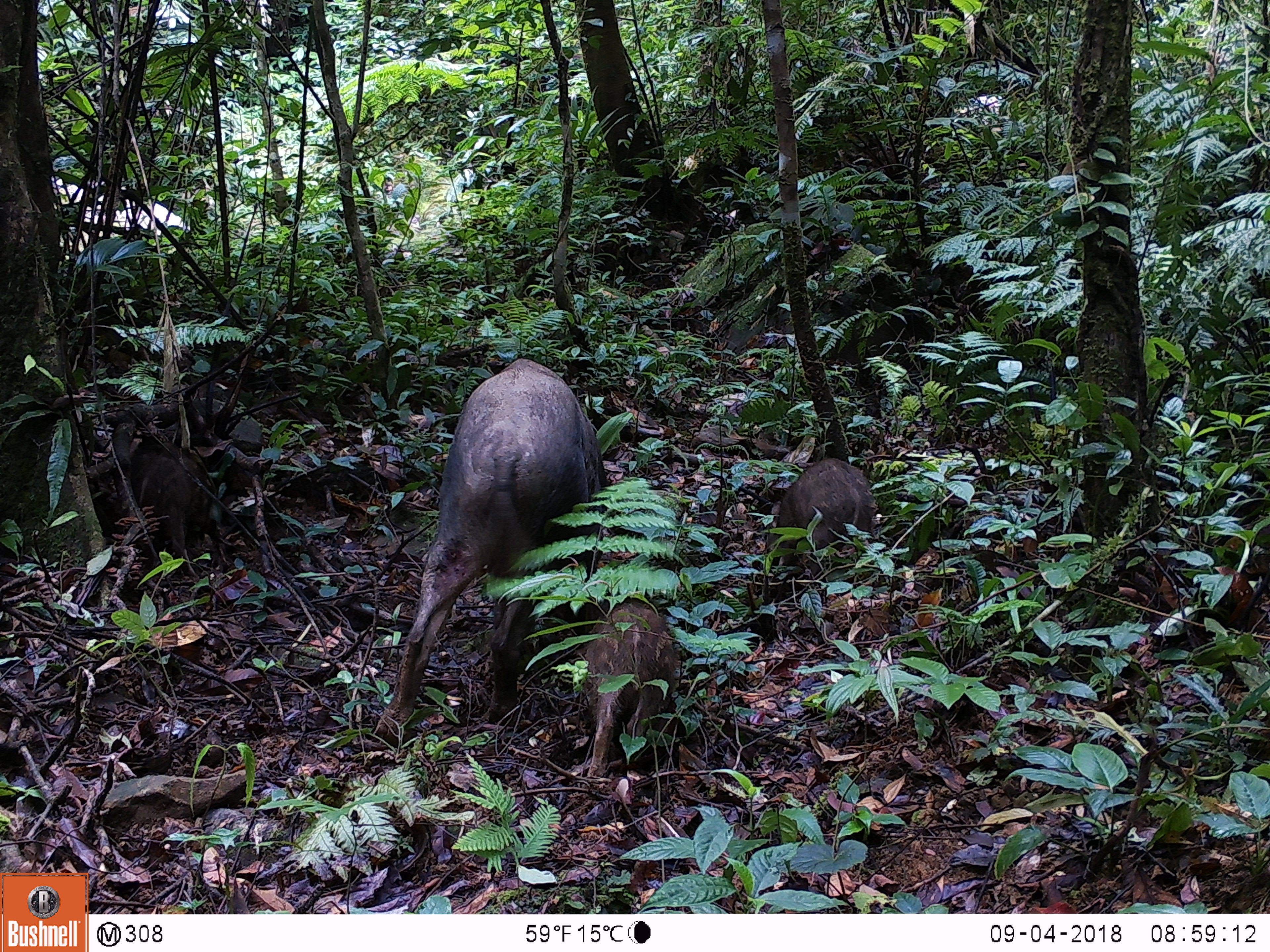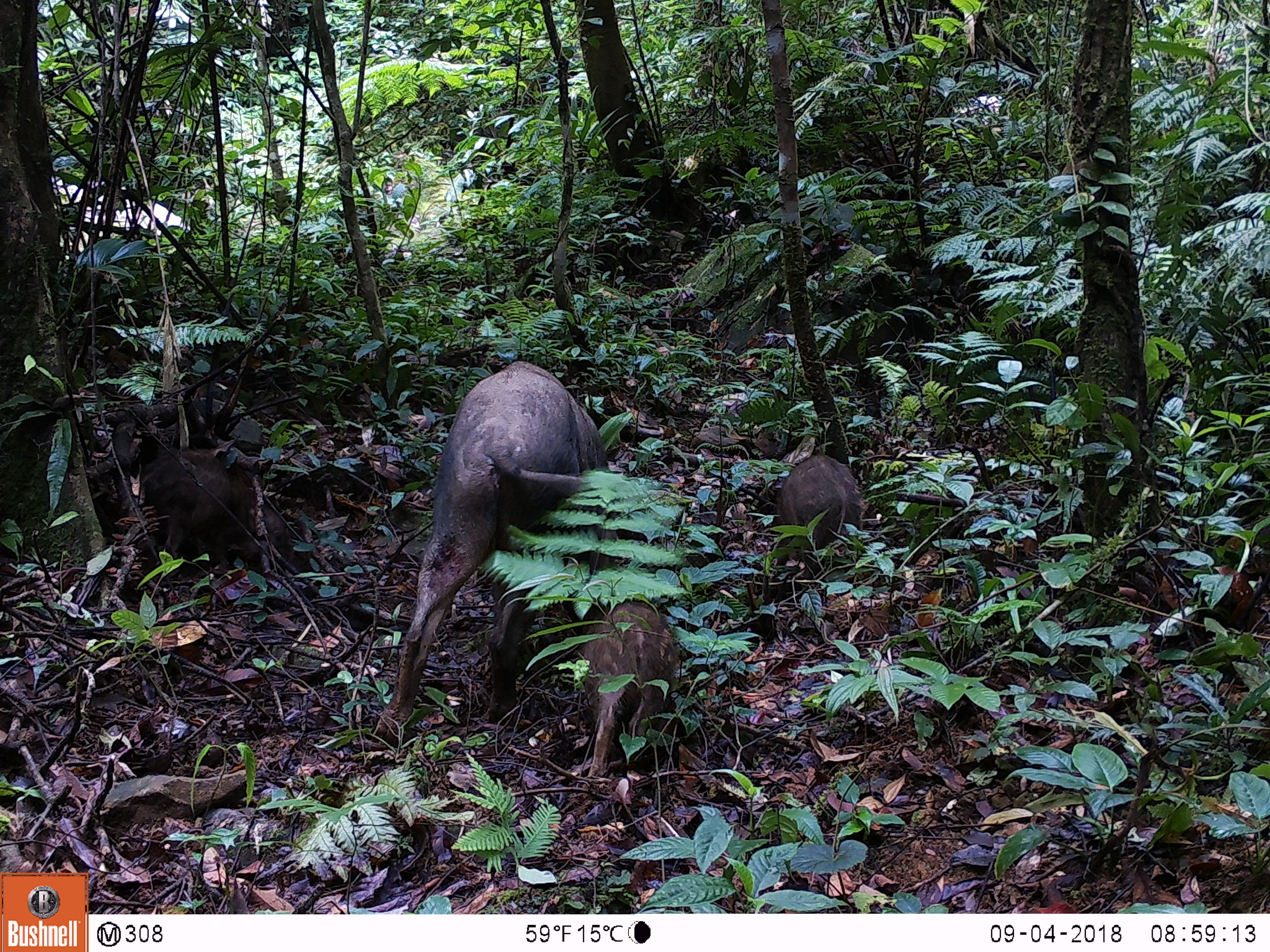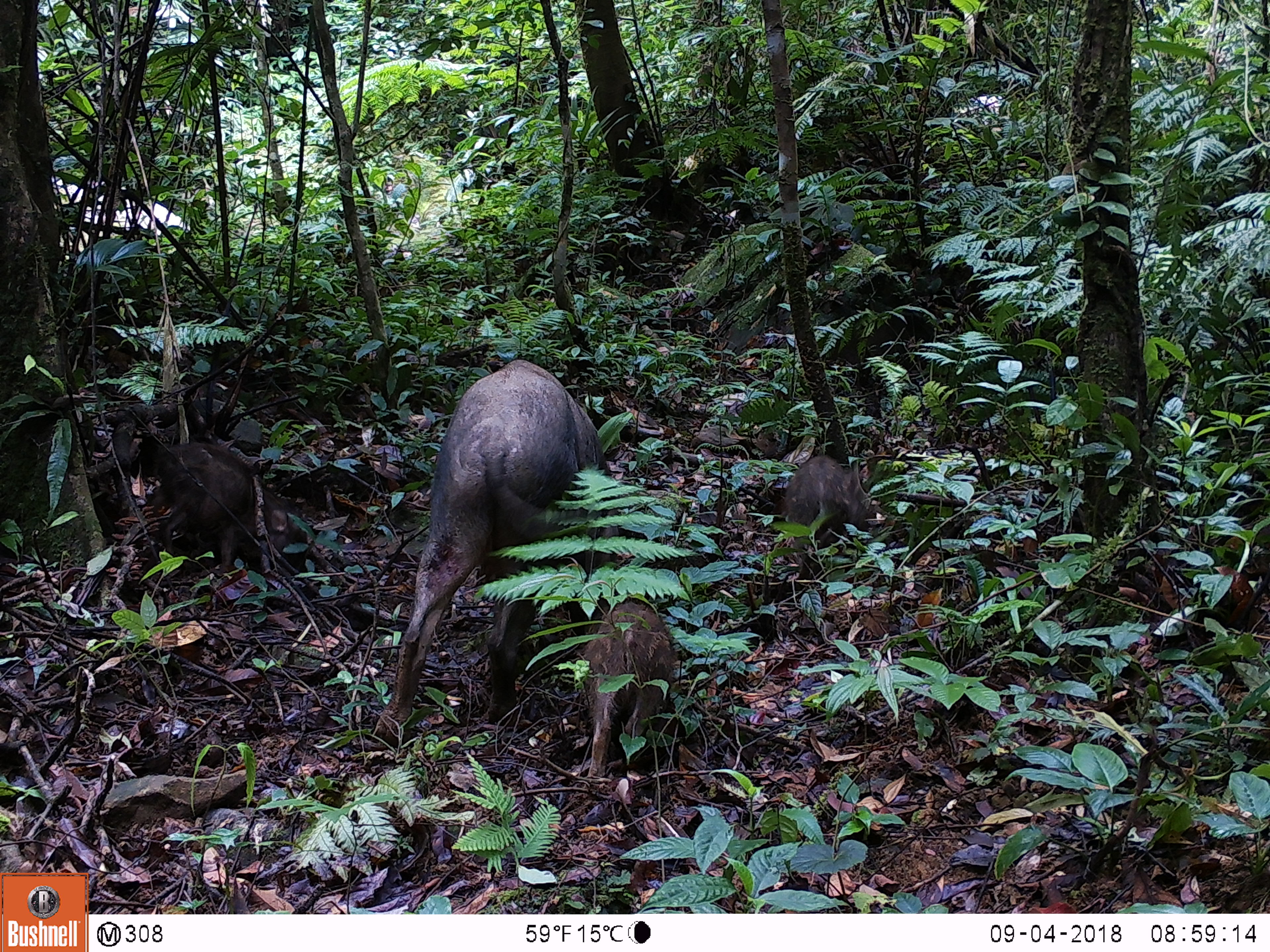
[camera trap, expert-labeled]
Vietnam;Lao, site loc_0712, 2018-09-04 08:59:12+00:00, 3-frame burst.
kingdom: Animalia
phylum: Chordata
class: Mammalia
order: Artiodactyla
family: Suidae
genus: Sus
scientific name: Sus scrofa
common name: eurasian wild pig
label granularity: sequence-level